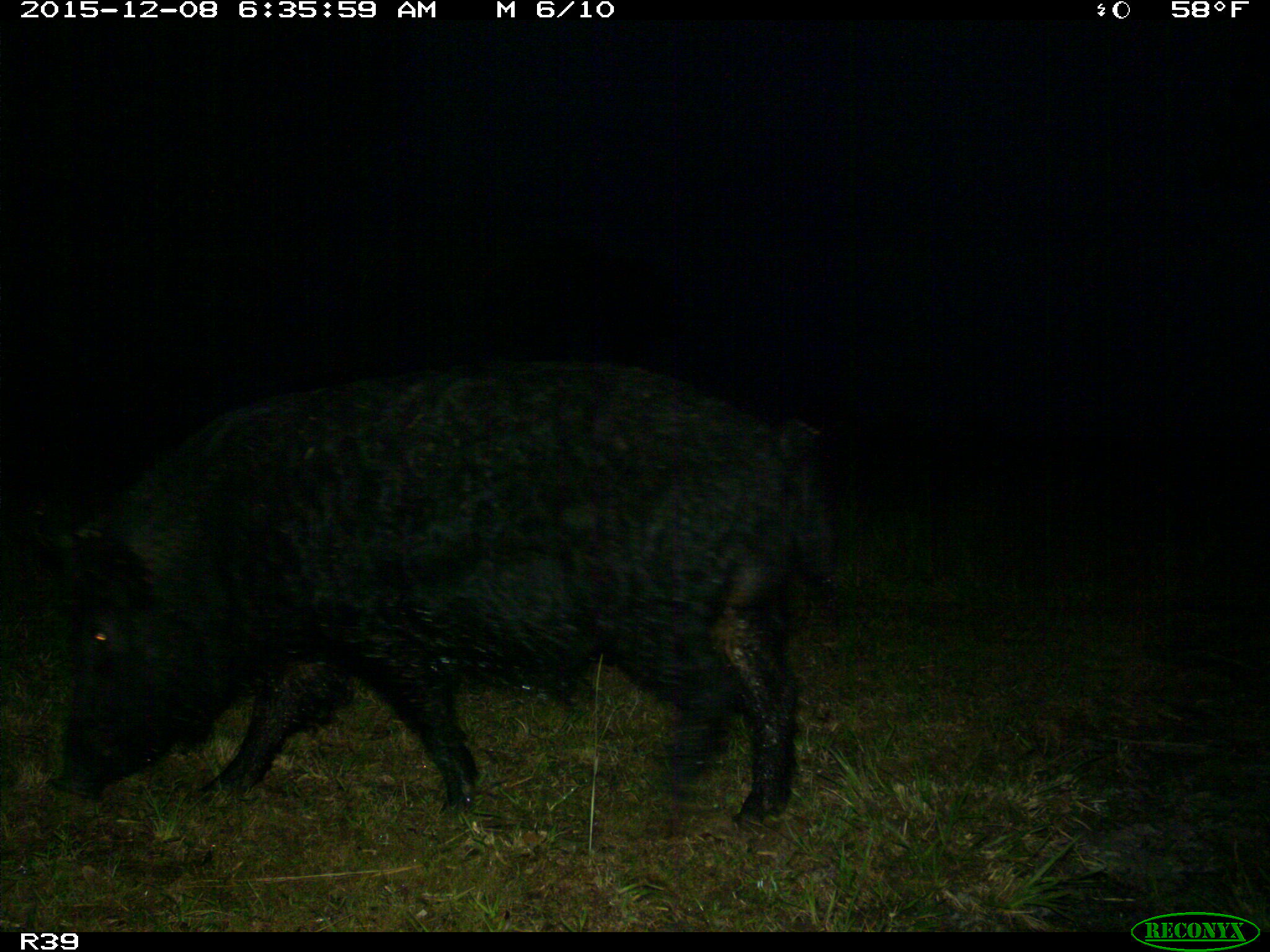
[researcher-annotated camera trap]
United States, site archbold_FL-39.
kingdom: Animalia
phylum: Chordata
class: Mammalia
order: Artiodactyla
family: Suidae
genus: Sus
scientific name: Sus scrofa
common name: wild boar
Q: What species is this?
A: Sus scrofa (wild boar).